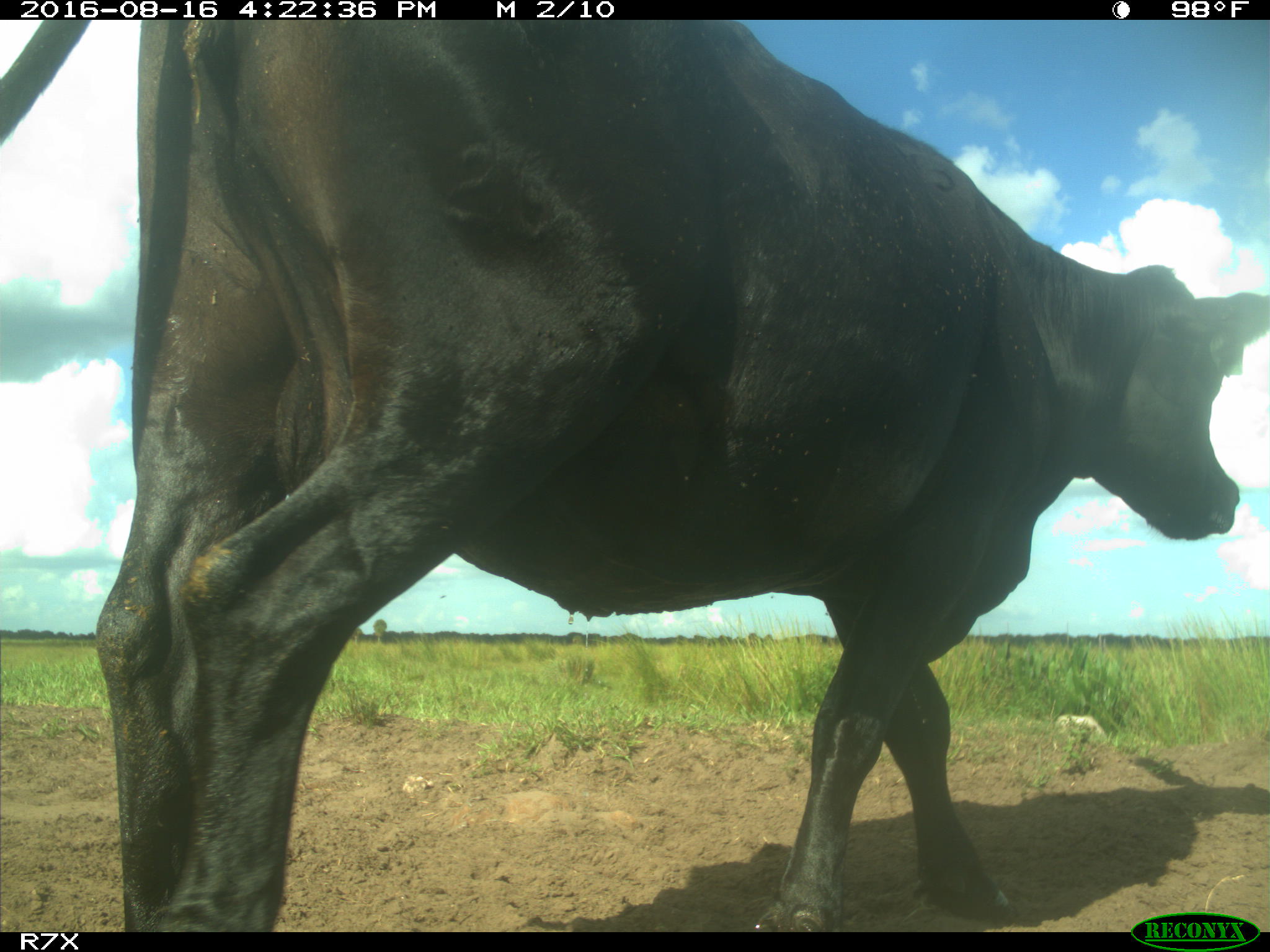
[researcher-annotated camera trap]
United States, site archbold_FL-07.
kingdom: Animalia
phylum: Chordata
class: Mammalia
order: Artiodactyla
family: Bovidae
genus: Bos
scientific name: Bos taurus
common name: domestic cow